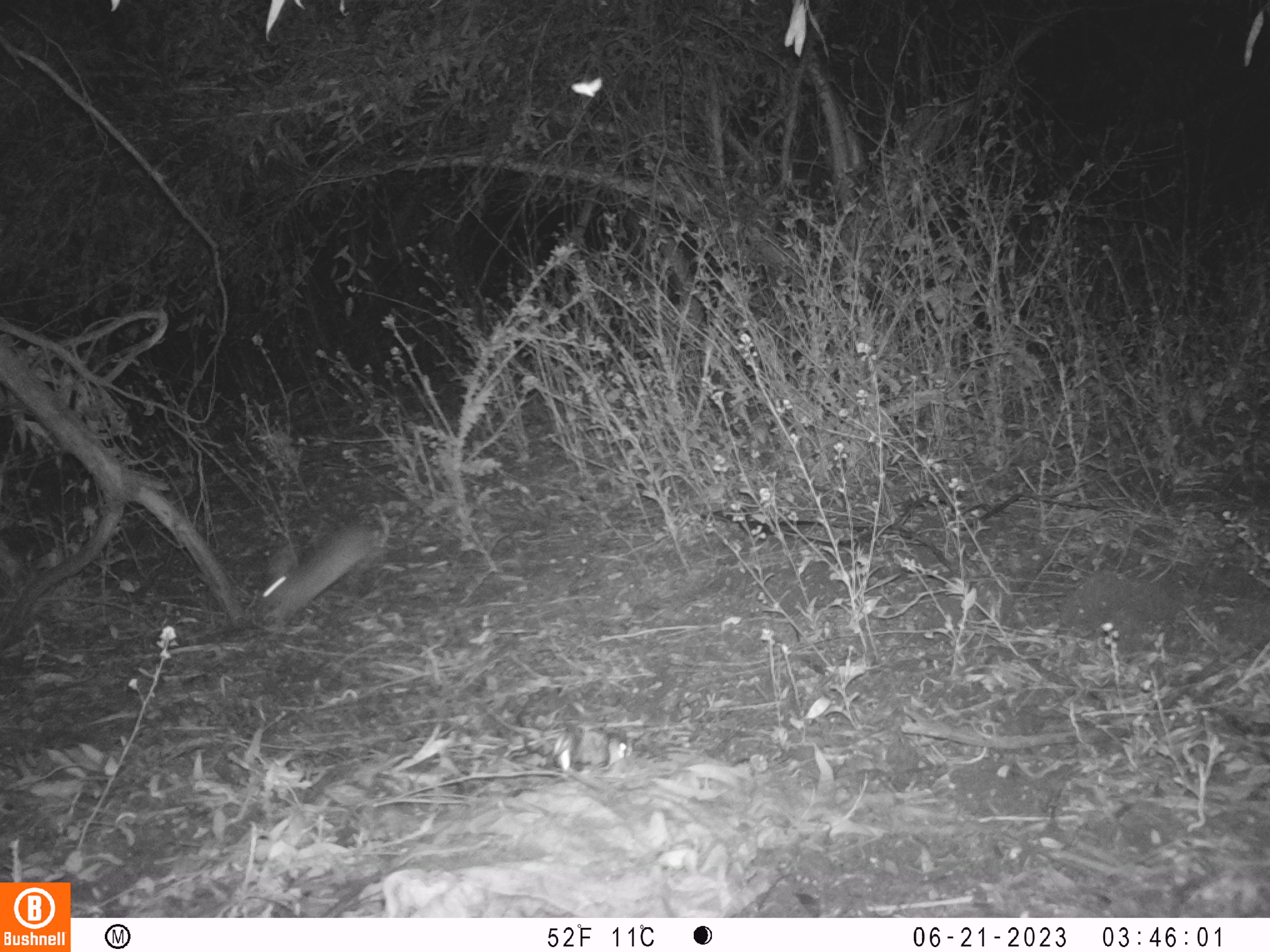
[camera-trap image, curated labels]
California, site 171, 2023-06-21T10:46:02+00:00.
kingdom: Animalia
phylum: Chordata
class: Mammalia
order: Lagomorpha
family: Leporidae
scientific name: Leporidae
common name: rabbit